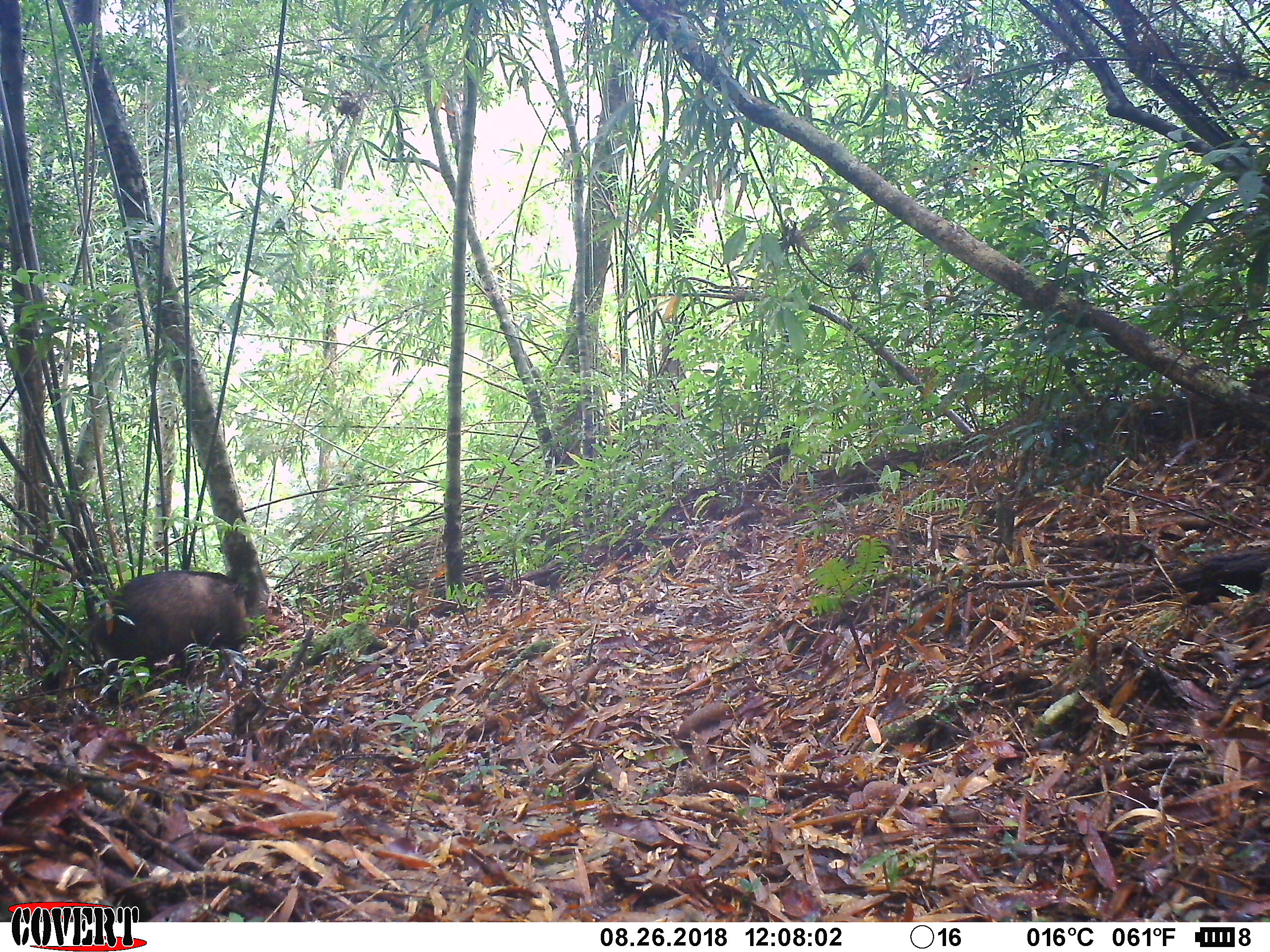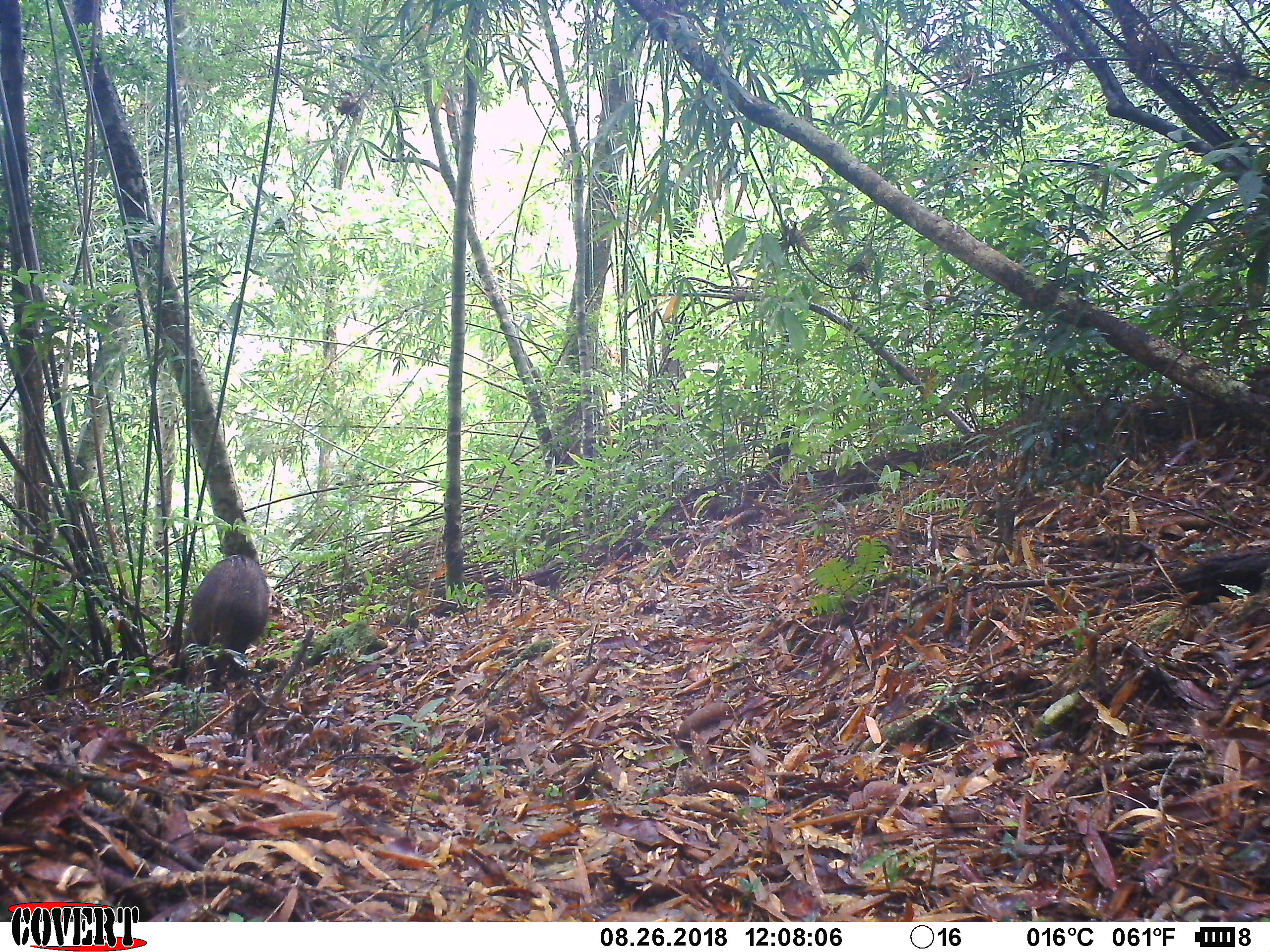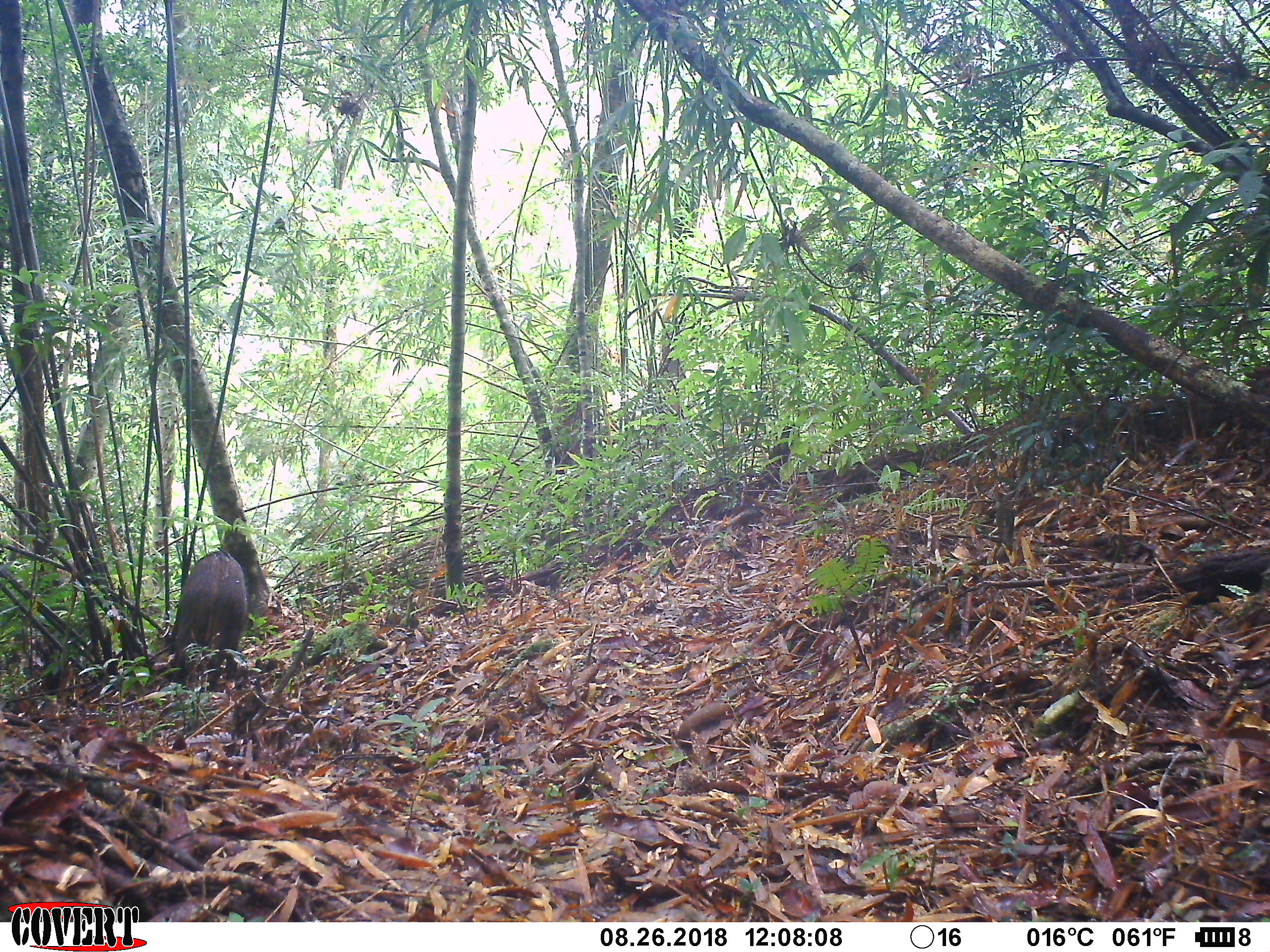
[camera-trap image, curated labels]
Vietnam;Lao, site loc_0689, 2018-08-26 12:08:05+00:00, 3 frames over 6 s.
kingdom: Animalia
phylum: Chordata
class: Mammalia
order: Artiodactyla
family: Suidae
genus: Sus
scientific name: Sus scrofa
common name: eurasian wild pig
Eurasian wild pig (Sus scrofa). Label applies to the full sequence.